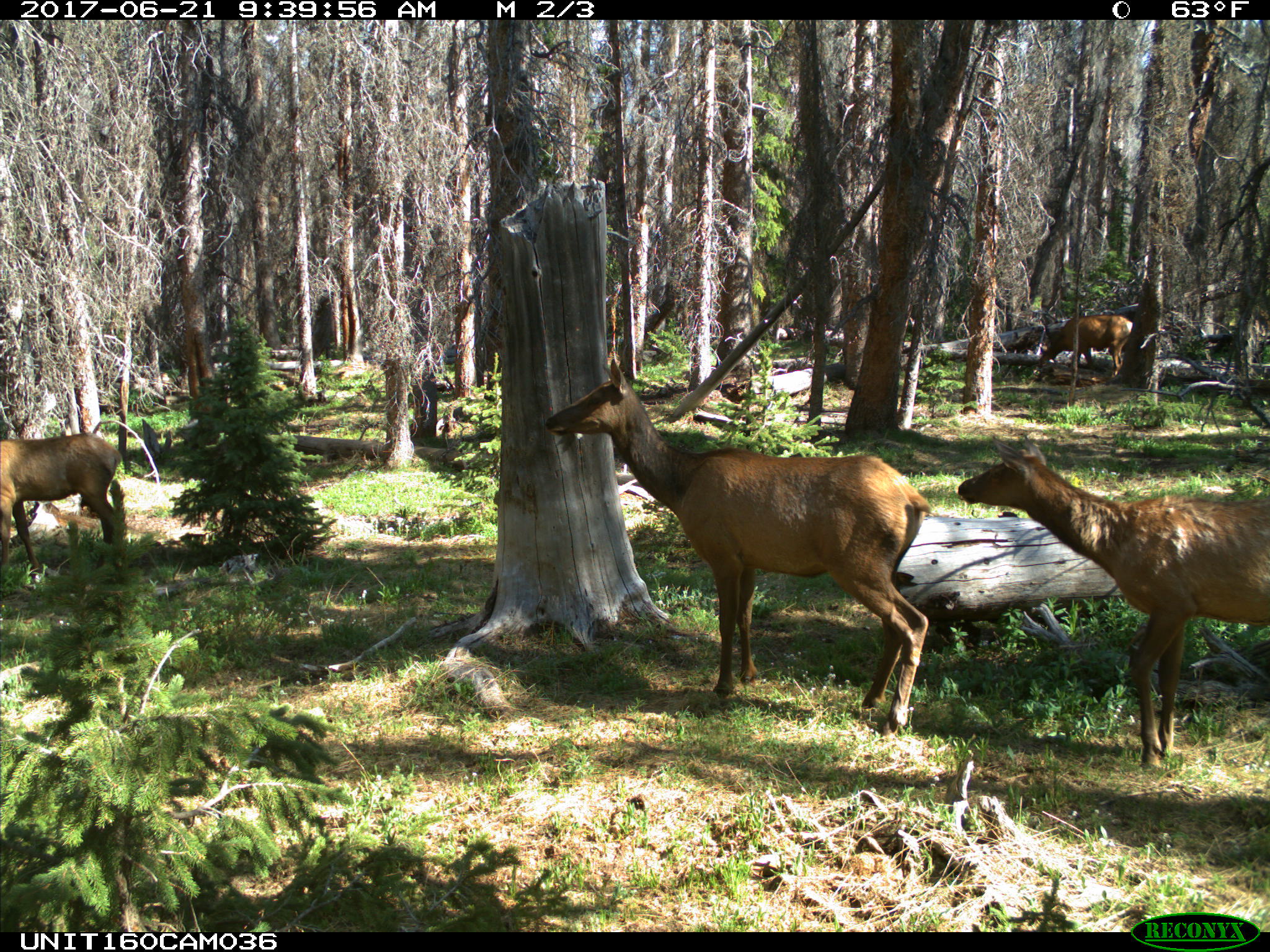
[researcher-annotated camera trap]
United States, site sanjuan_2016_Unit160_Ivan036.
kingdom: Animalia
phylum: Chordata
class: Mammalia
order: Artiodactyla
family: Cervidae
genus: Cervus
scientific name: Cervus elaphus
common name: red deer